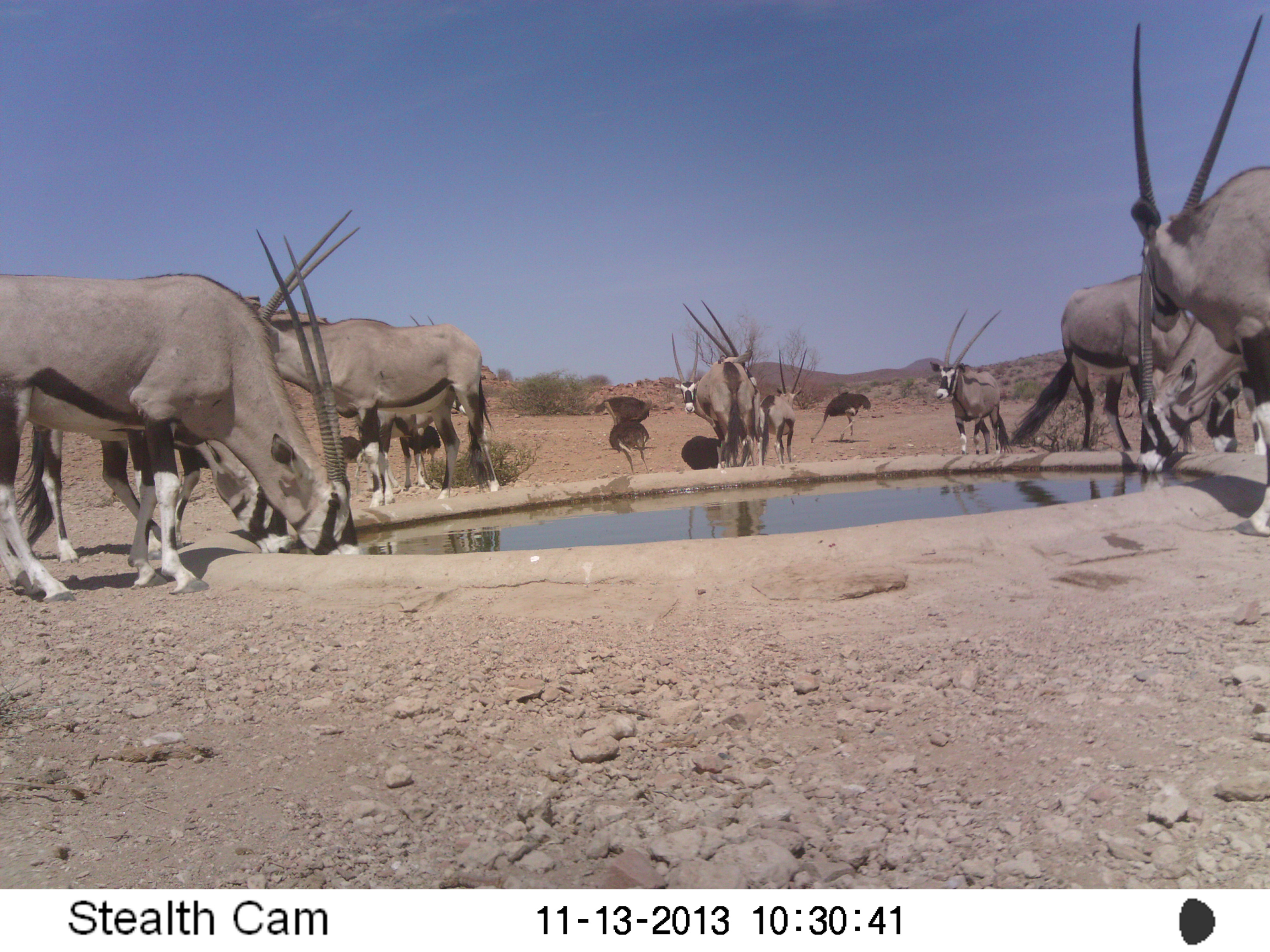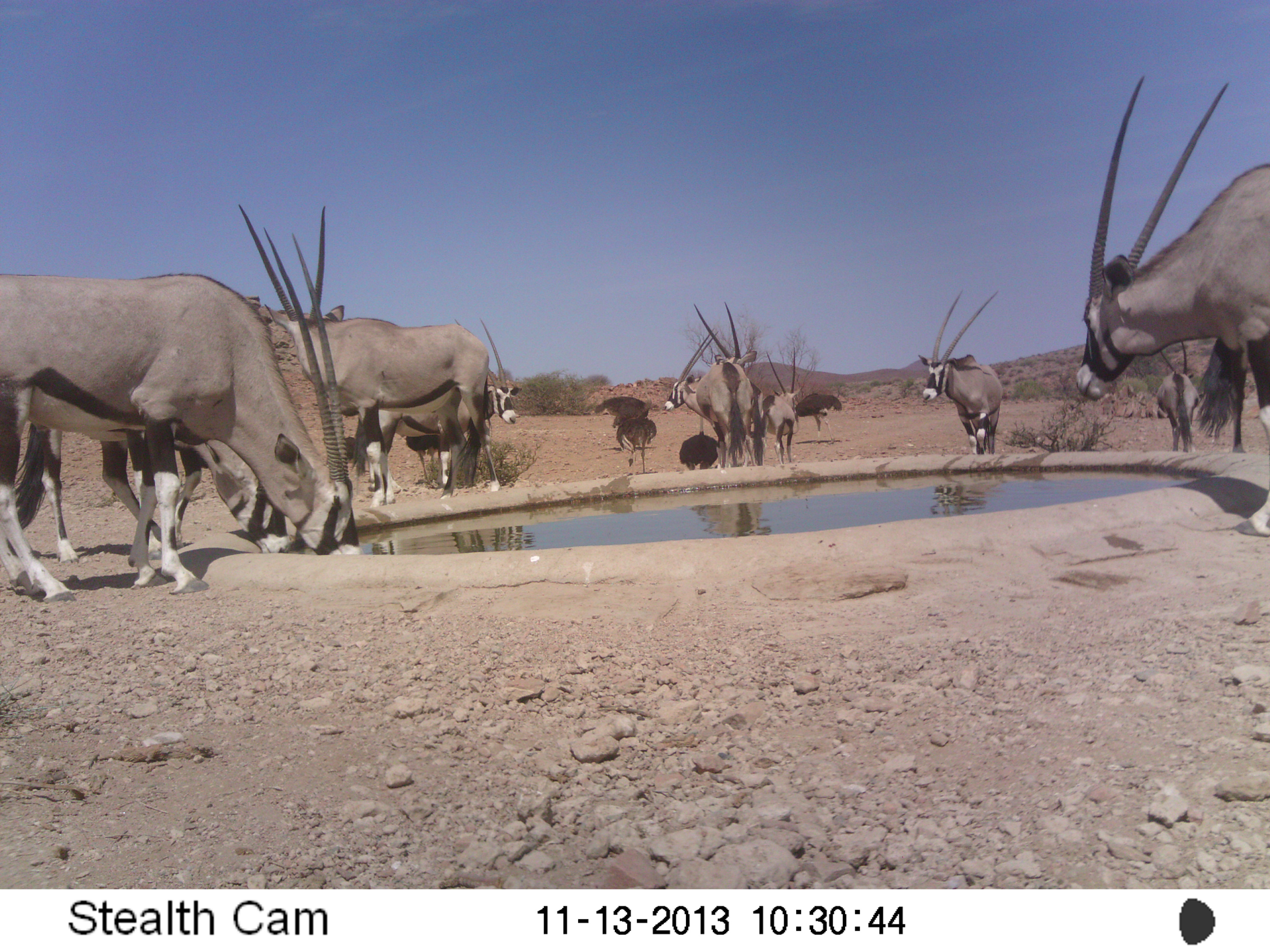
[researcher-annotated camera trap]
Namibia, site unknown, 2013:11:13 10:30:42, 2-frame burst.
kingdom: Animalia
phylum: Chordata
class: Mammalia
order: Artiodactyla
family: Bovidae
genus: Oryx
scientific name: Oryx gazella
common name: gemsbok